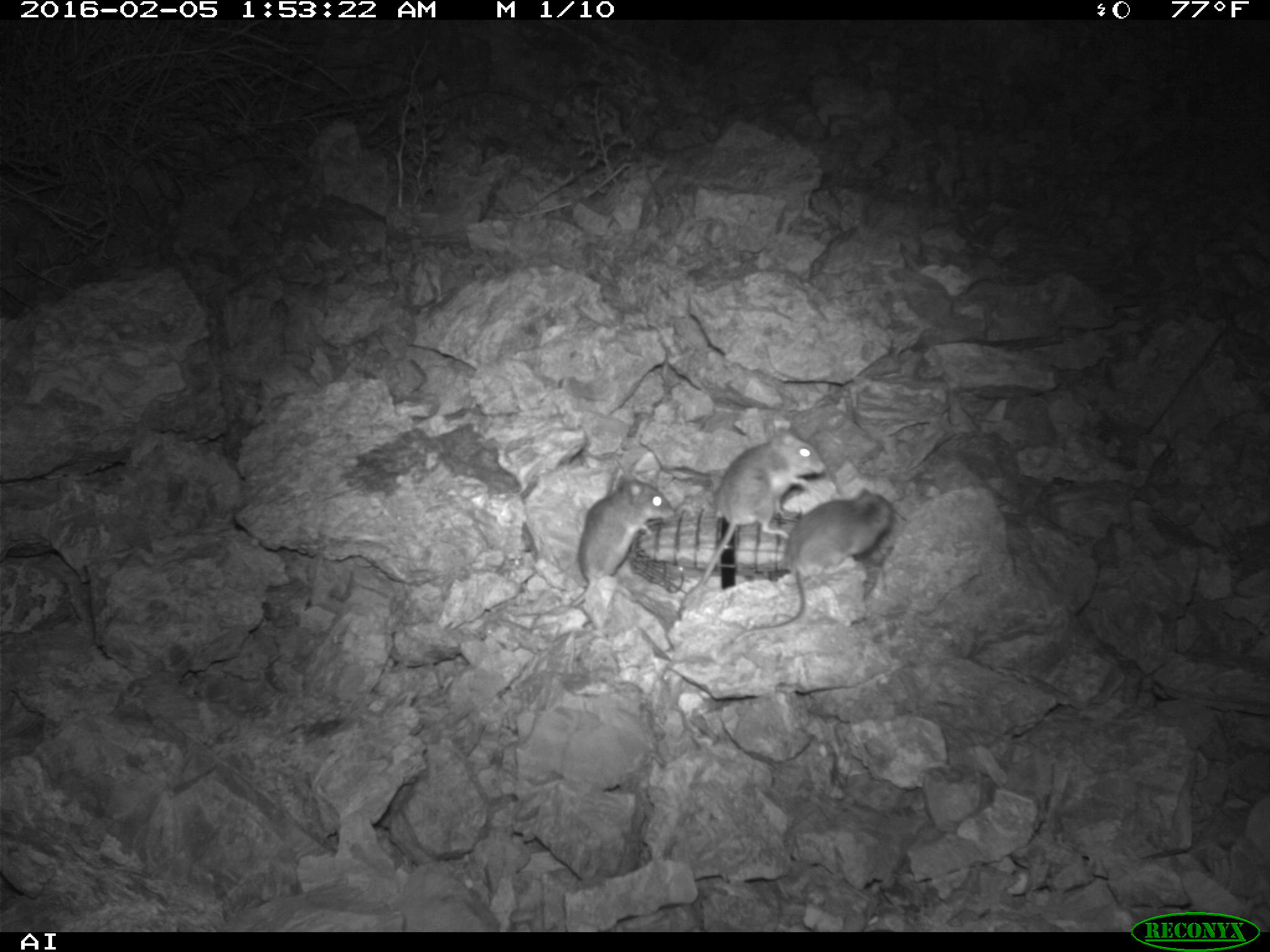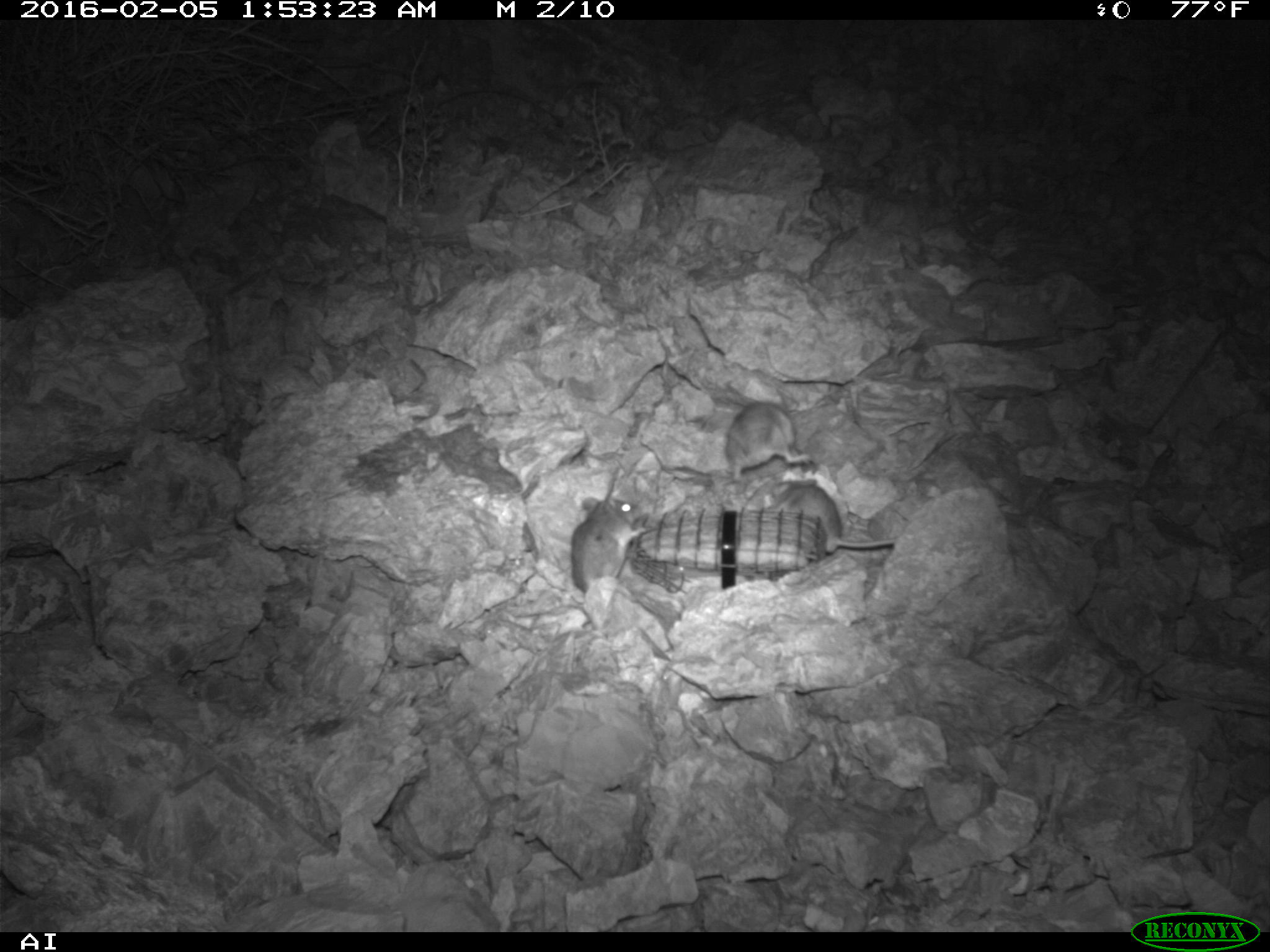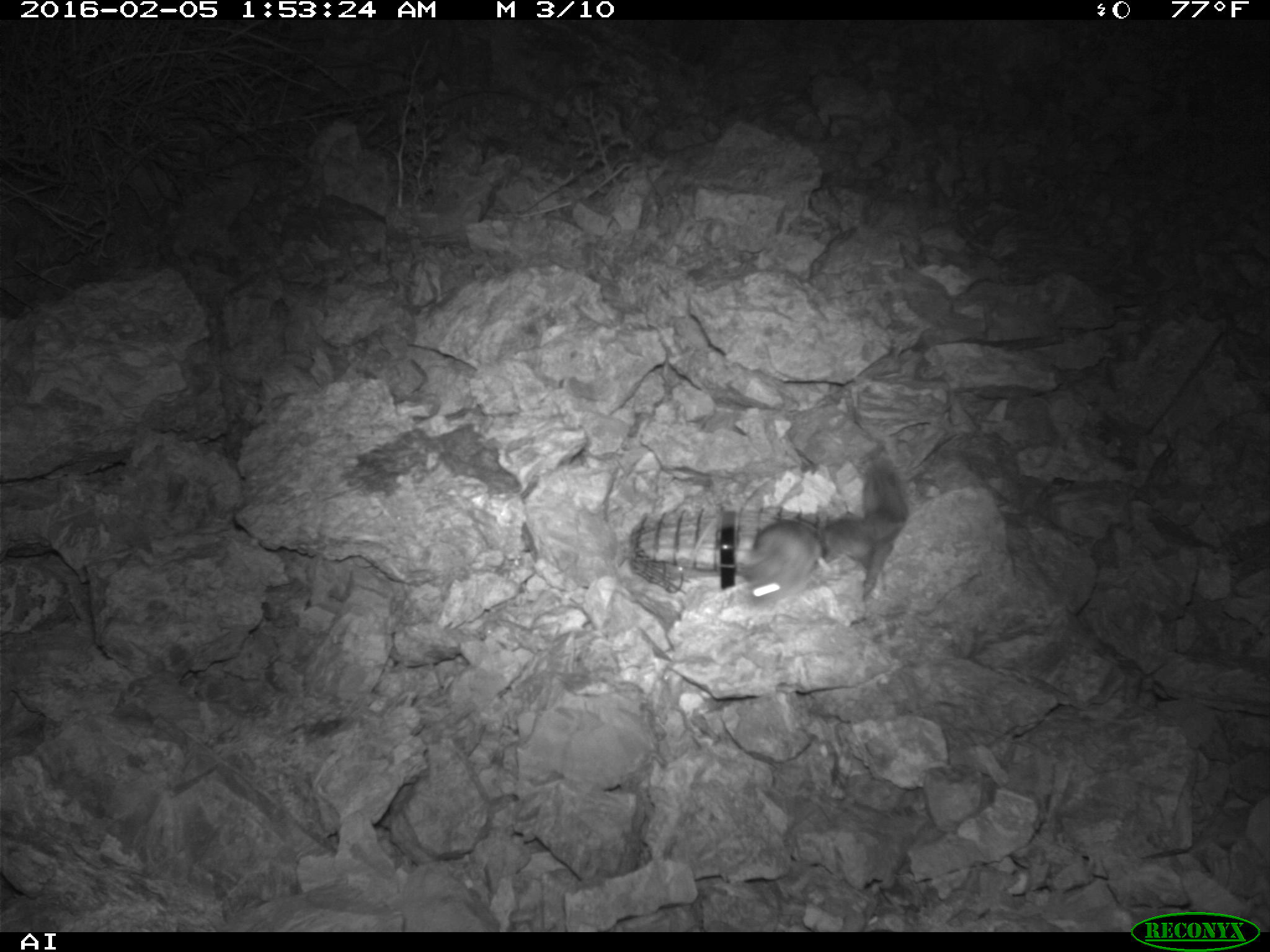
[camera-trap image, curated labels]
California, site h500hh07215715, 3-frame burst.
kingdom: Animalia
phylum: Chordata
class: Mammalia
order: Rodentia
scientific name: Rodentia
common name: rodent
Rodent (Rodentia).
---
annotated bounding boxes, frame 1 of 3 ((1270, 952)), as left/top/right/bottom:
rodent: 730/486/893/645; 685/426/825/595; 568/476/674/605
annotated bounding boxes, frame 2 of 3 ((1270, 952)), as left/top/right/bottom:
rodent: 757/479/895/553; 569/493/652/597; 724/400/812/482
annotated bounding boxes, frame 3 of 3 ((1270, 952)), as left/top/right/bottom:
rodent: 748/518/834/609